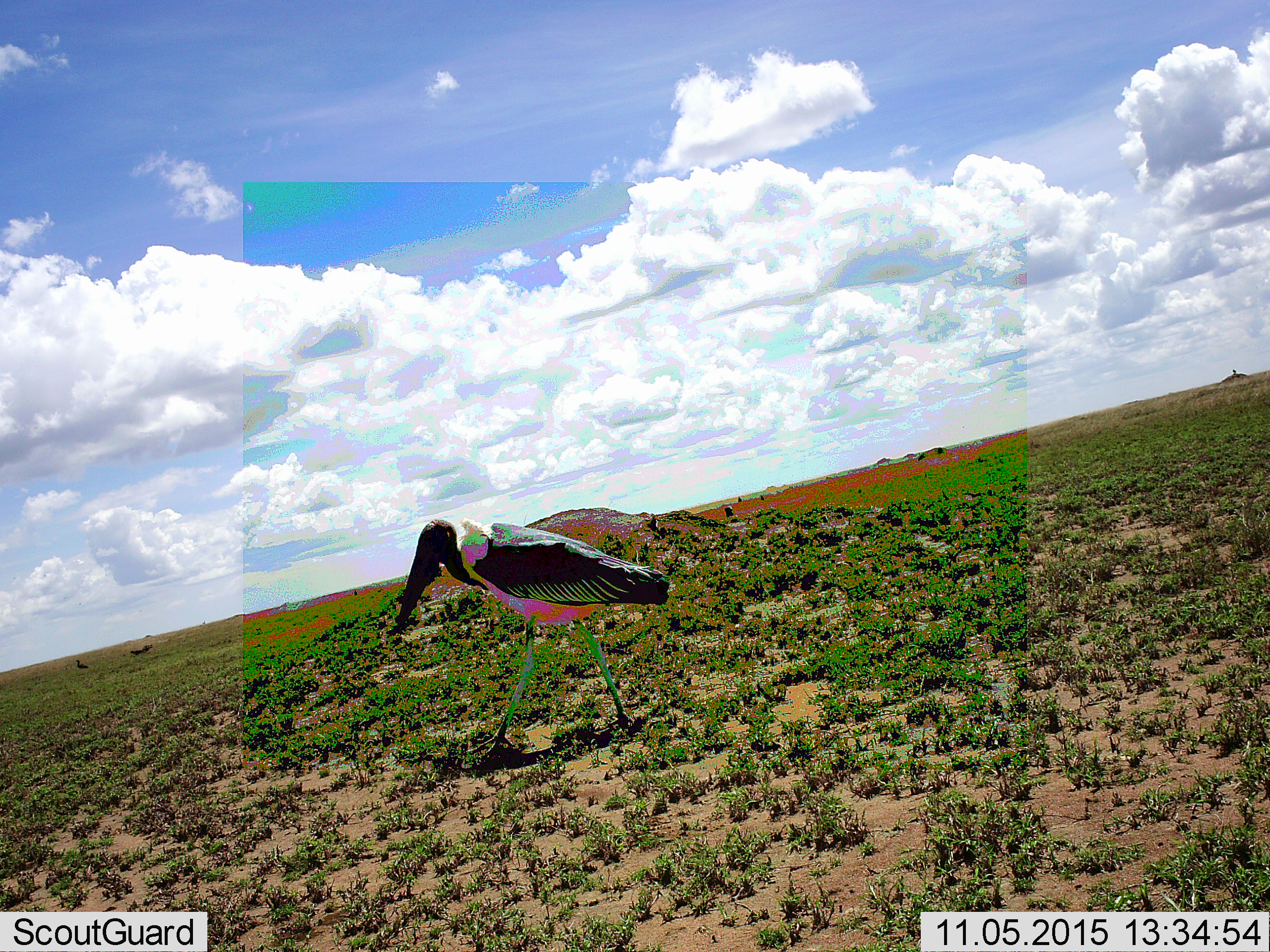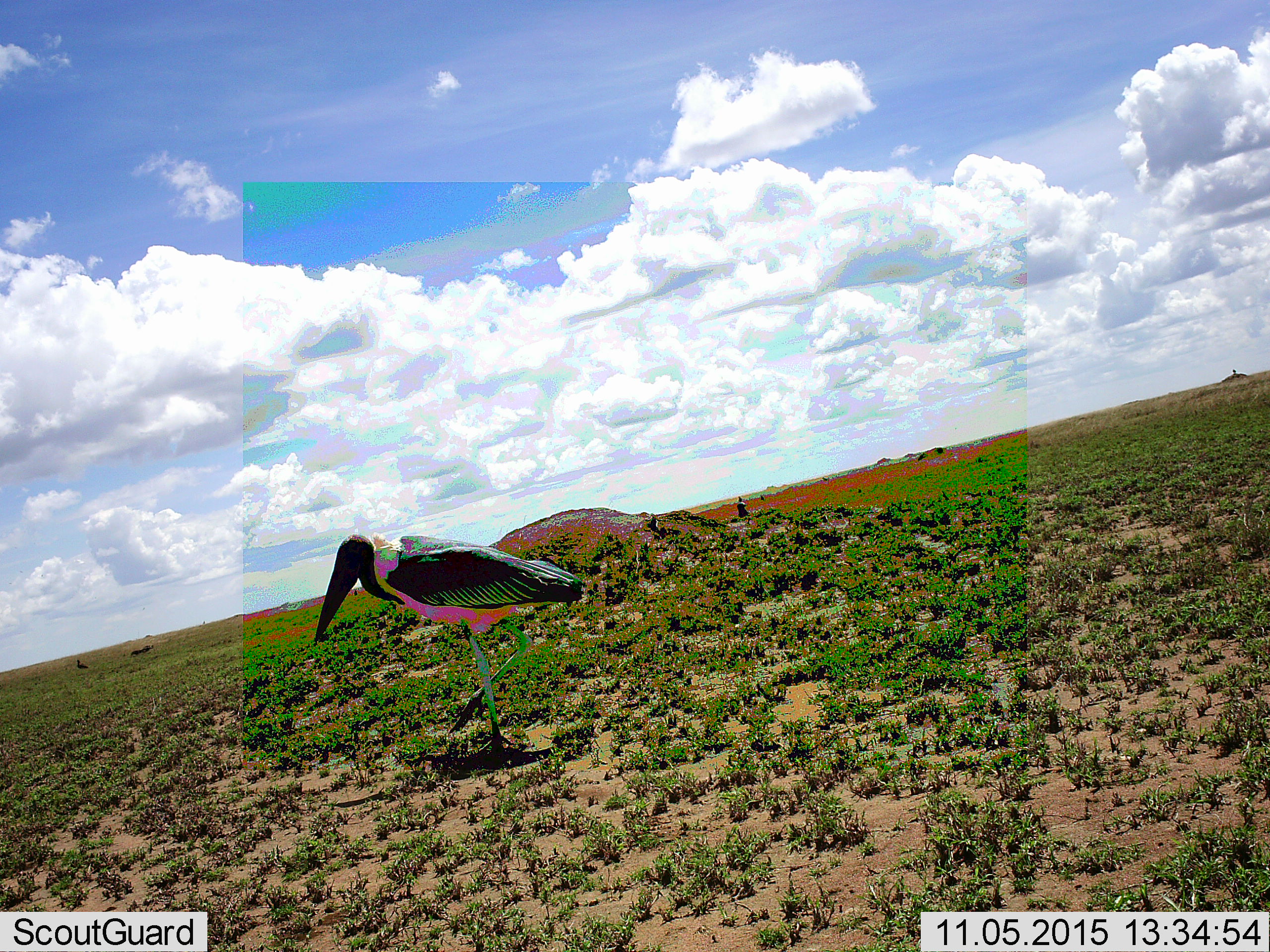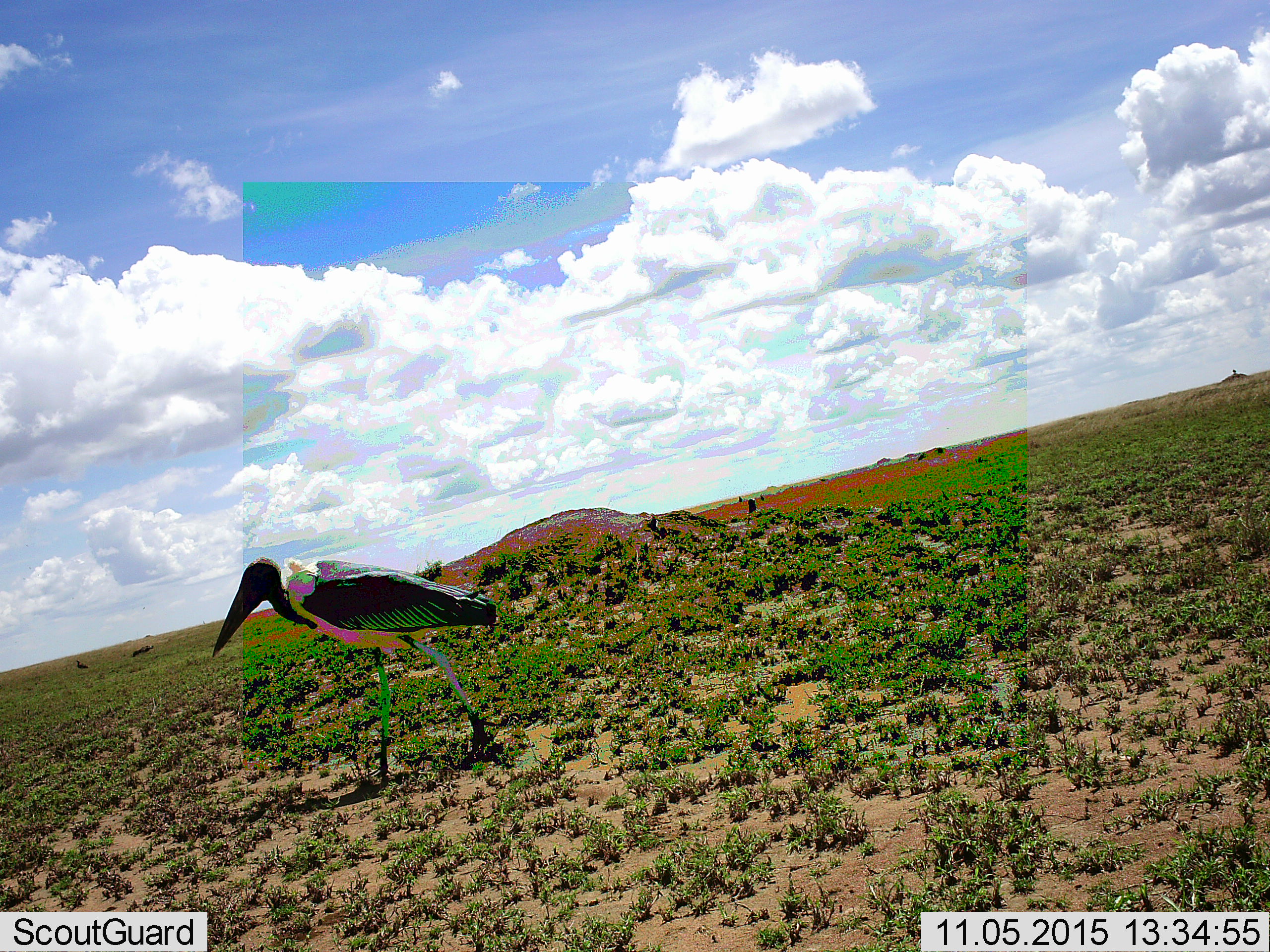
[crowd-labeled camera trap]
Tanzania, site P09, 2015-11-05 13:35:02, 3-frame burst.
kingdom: Animalia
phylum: Chordata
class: Aves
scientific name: Aves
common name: bird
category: otherbird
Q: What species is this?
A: Otherbird (bird) (Aves).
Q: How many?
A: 1.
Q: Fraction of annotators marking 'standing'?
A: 29%.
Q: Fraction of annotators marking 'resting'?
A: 0%.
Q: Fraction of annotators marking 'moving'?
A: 86%.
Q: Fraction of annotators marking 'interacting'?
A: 0%.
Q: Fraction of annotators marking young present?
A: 0%.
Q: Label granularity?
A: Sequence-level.